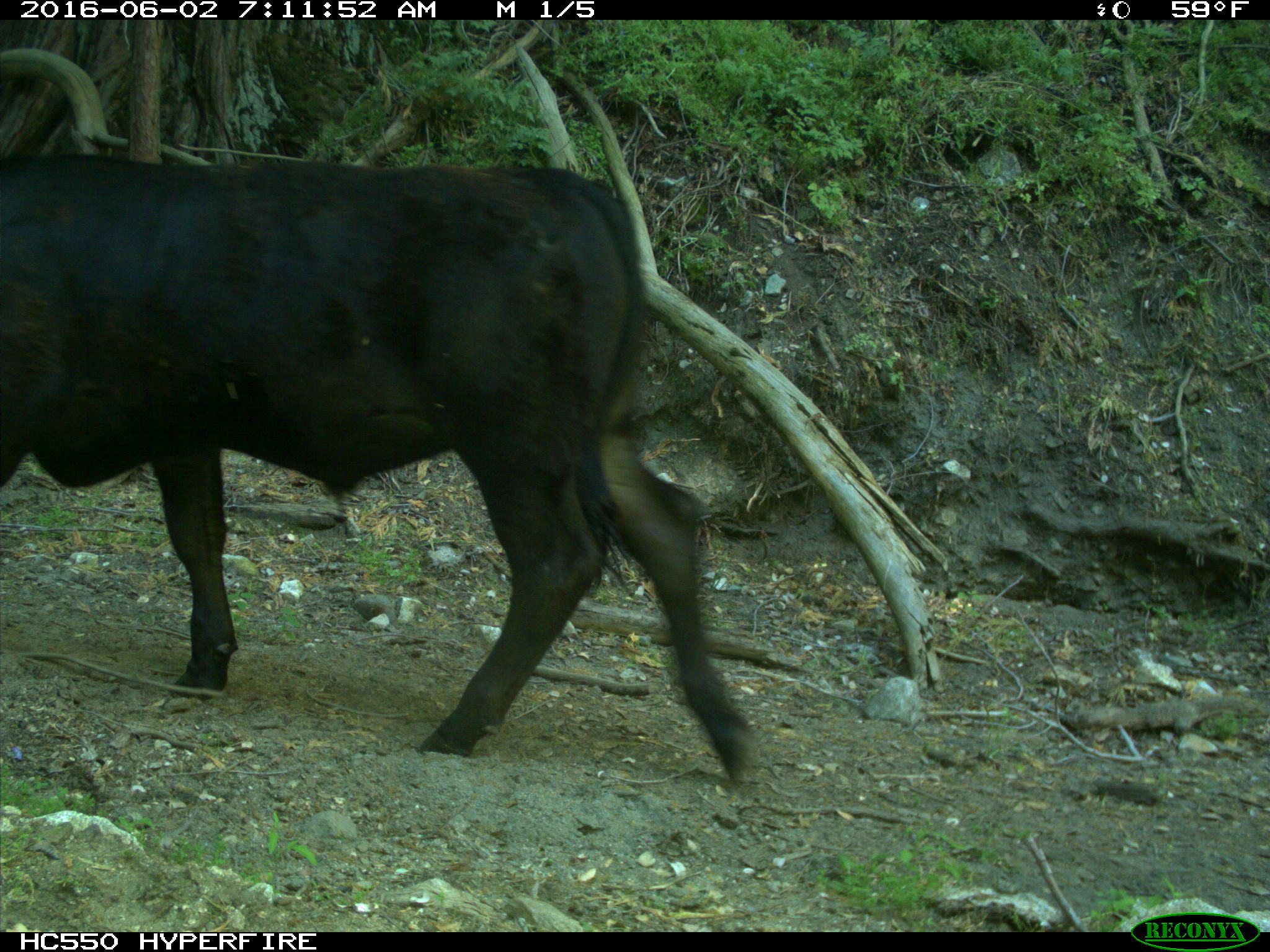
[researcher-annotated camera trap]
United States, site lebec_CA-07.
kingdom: Animalia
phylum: Chordata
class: Mammalia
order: Artiodactyla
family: Bovidae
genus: Bos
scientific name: Bos taurus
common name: domestic cow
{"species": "Bos taurus (domestic cow)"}